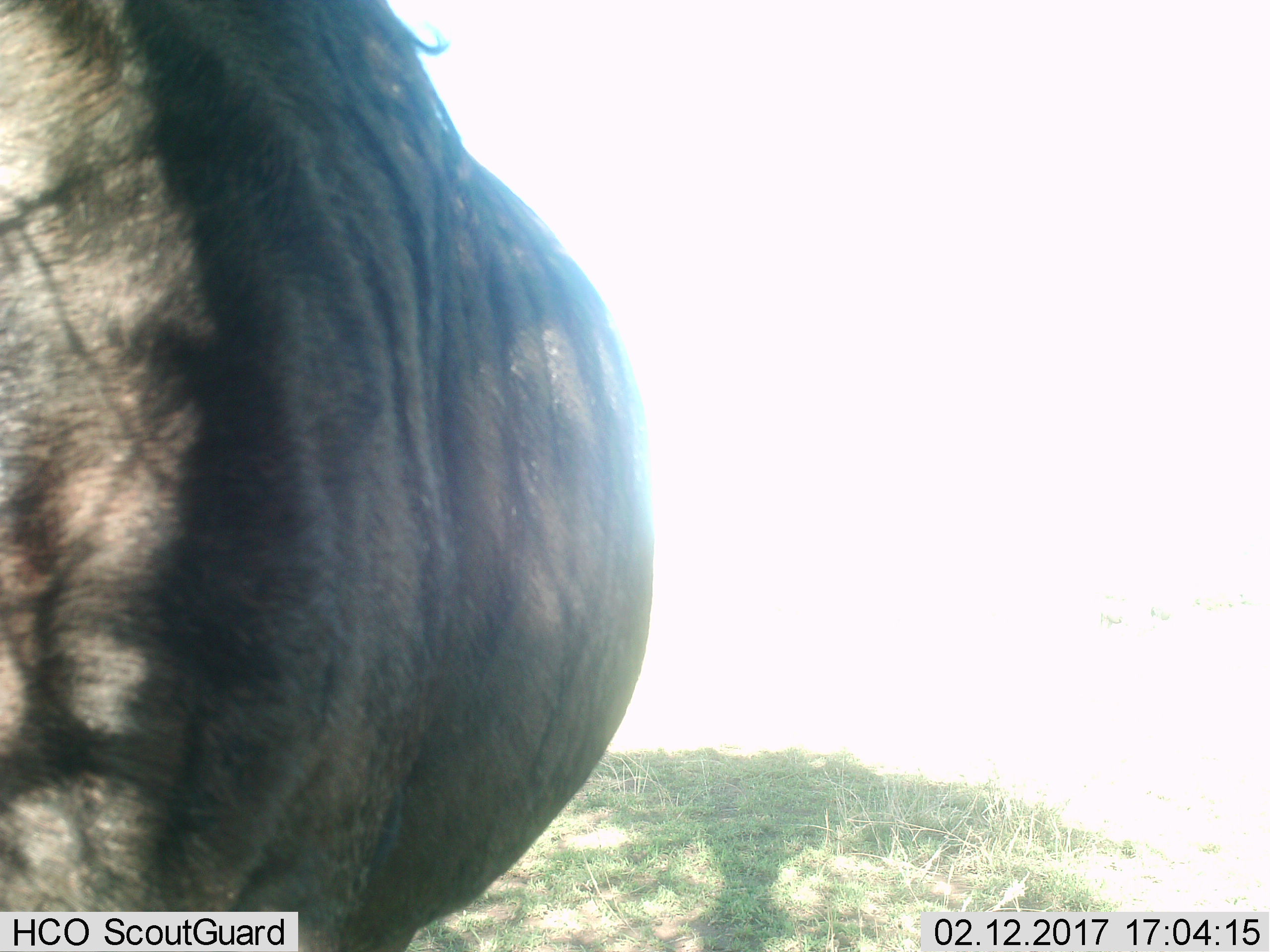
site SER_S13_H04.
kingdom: Animalia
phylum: Chordata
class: Mammalia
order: Artiodactyla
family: Bovidae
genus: Connochaetes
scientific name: Connochaetes taurinus taurinus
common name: blue wildebeest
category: wildebeestblue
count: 1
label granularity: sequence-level